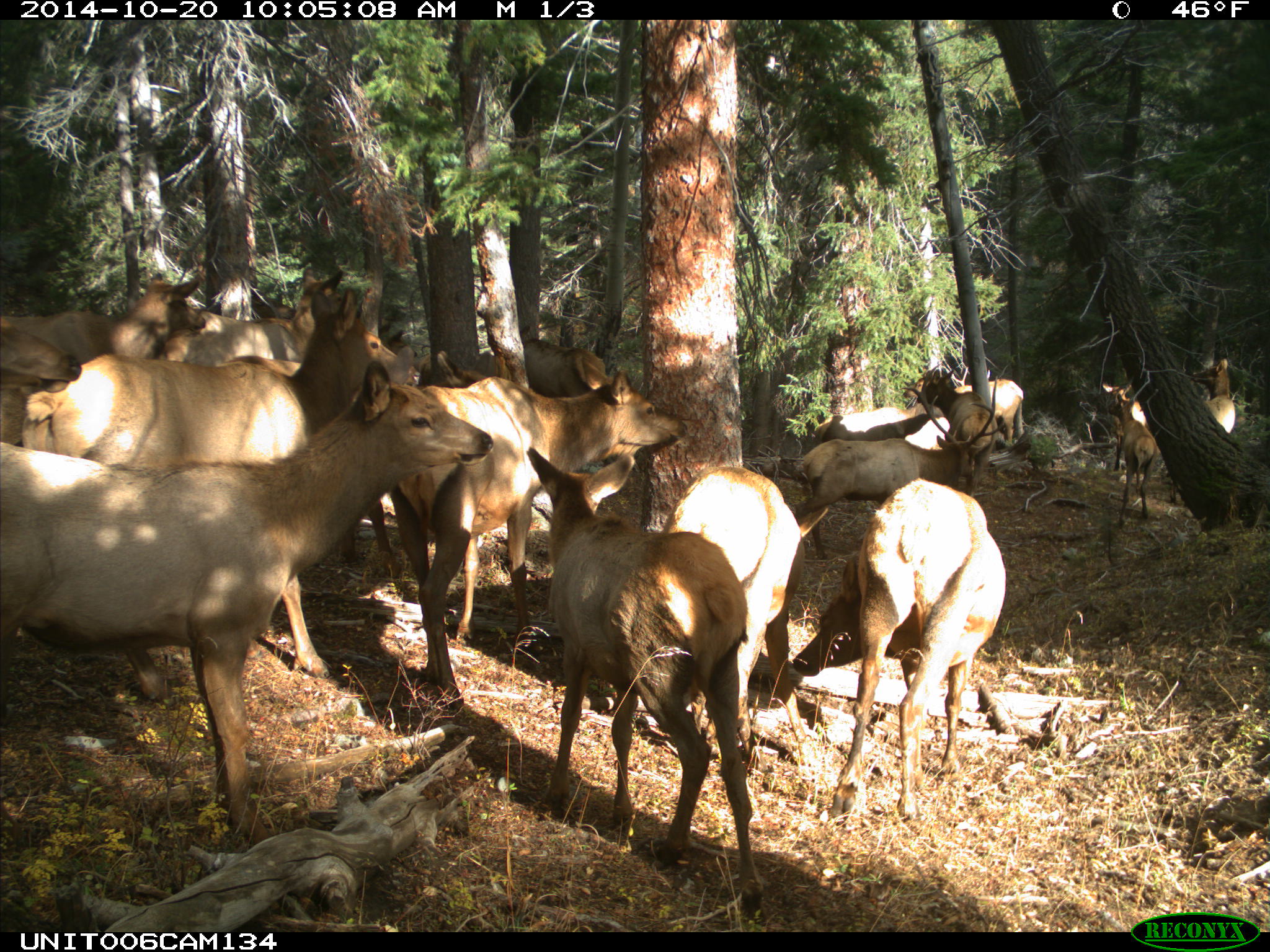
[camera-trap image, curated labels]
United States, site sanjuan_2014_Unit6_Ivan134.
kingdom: Animalia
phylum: Chordata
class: Mammalia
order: Artiodactyla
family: Cervidae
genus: Cervus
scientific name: Cervus elaphus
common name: red deer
Cervus elaphus (red deer).